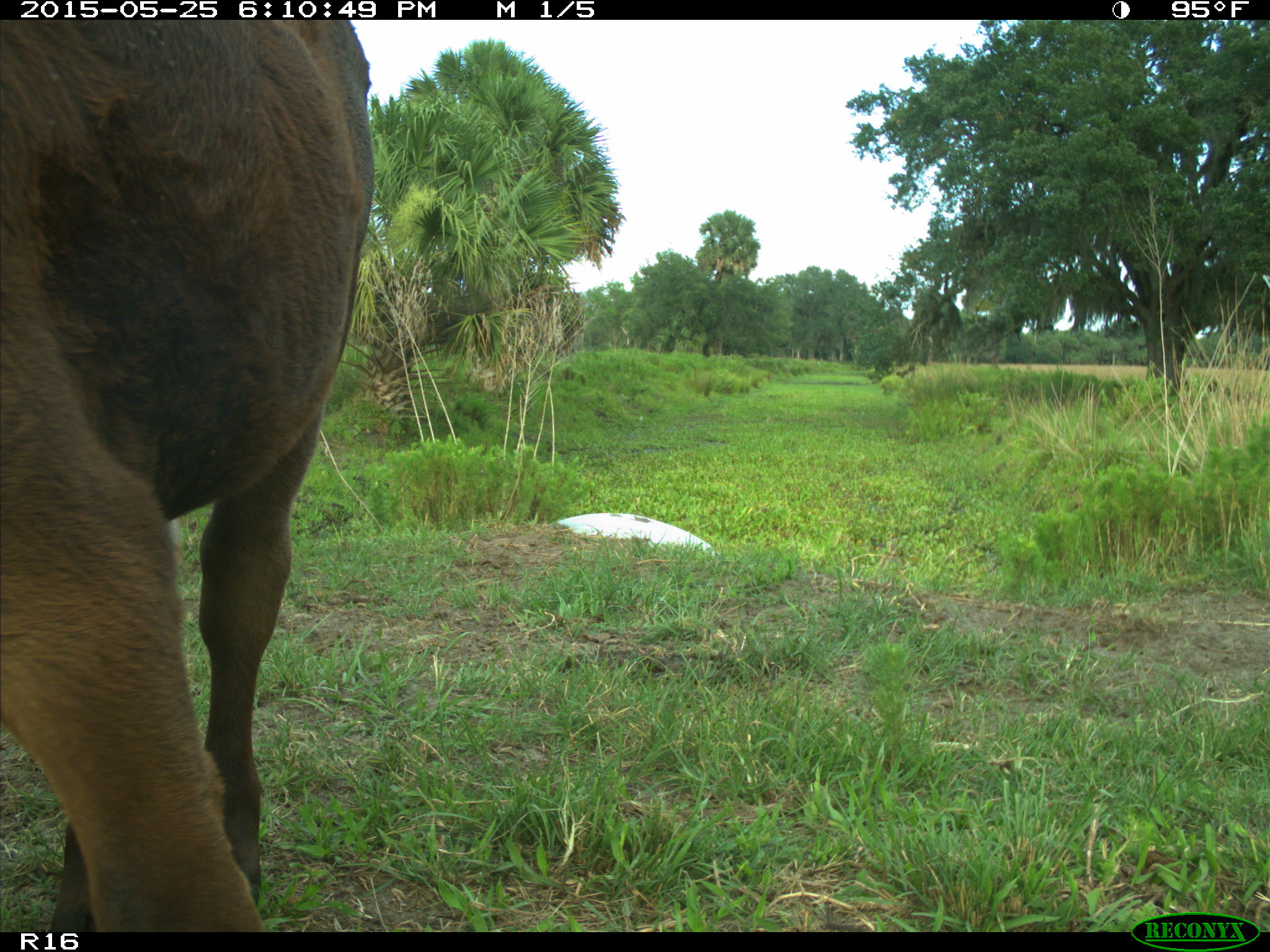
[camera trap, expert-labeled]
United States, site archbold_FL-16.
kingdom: Animalia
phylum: Chordata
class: Mammalia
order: Artiodactyla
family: Bovidae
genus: Bos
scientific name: Bos taurus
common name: domestic cow